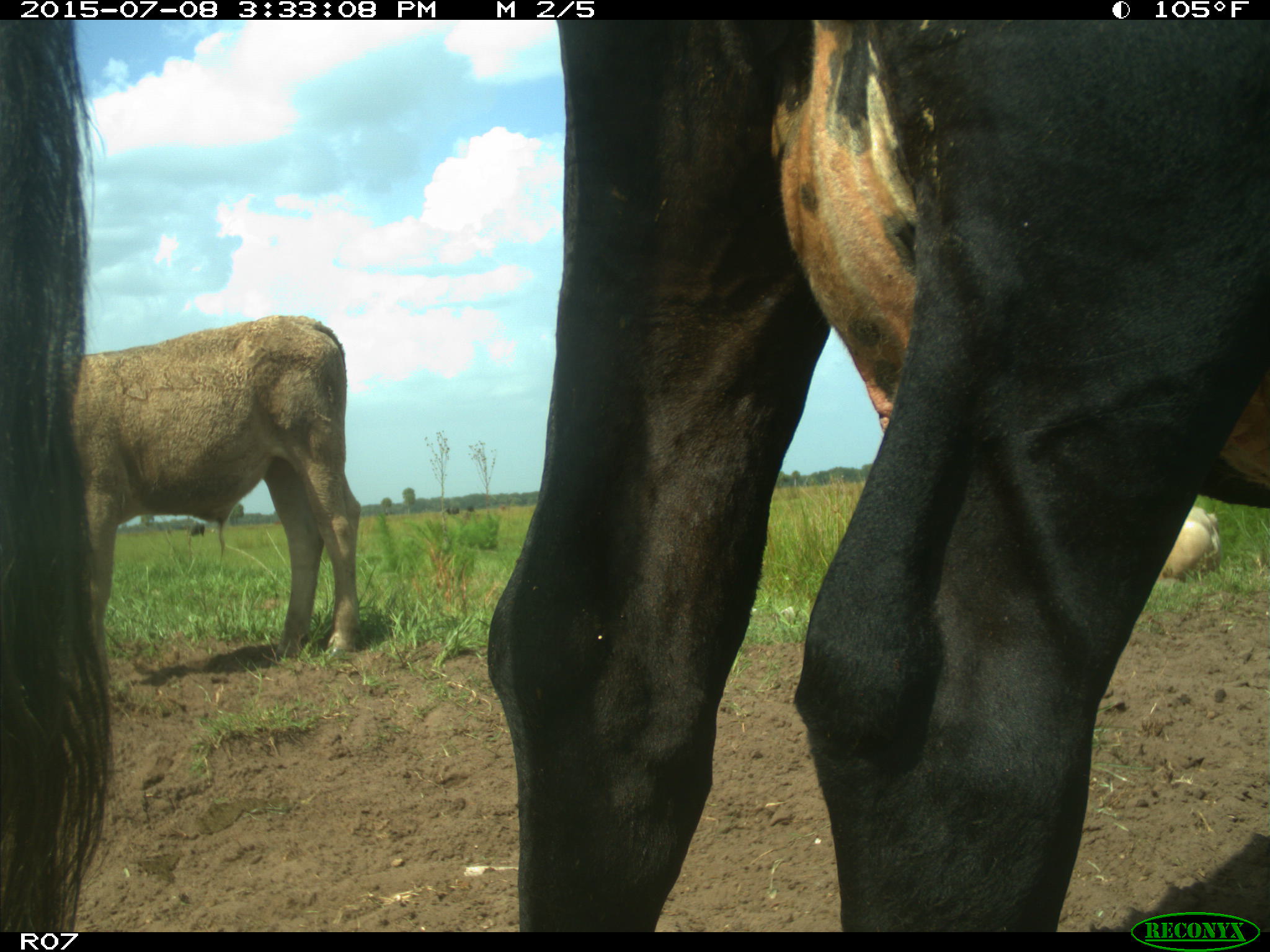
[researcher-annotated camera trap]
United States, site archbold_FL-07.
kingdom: Animalia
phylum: Chordata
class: Mammalia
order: Artiodactyla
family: Bovidae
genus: Bos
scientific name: Bos taurus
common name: domestic cow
Bos taurus (domestic cow).